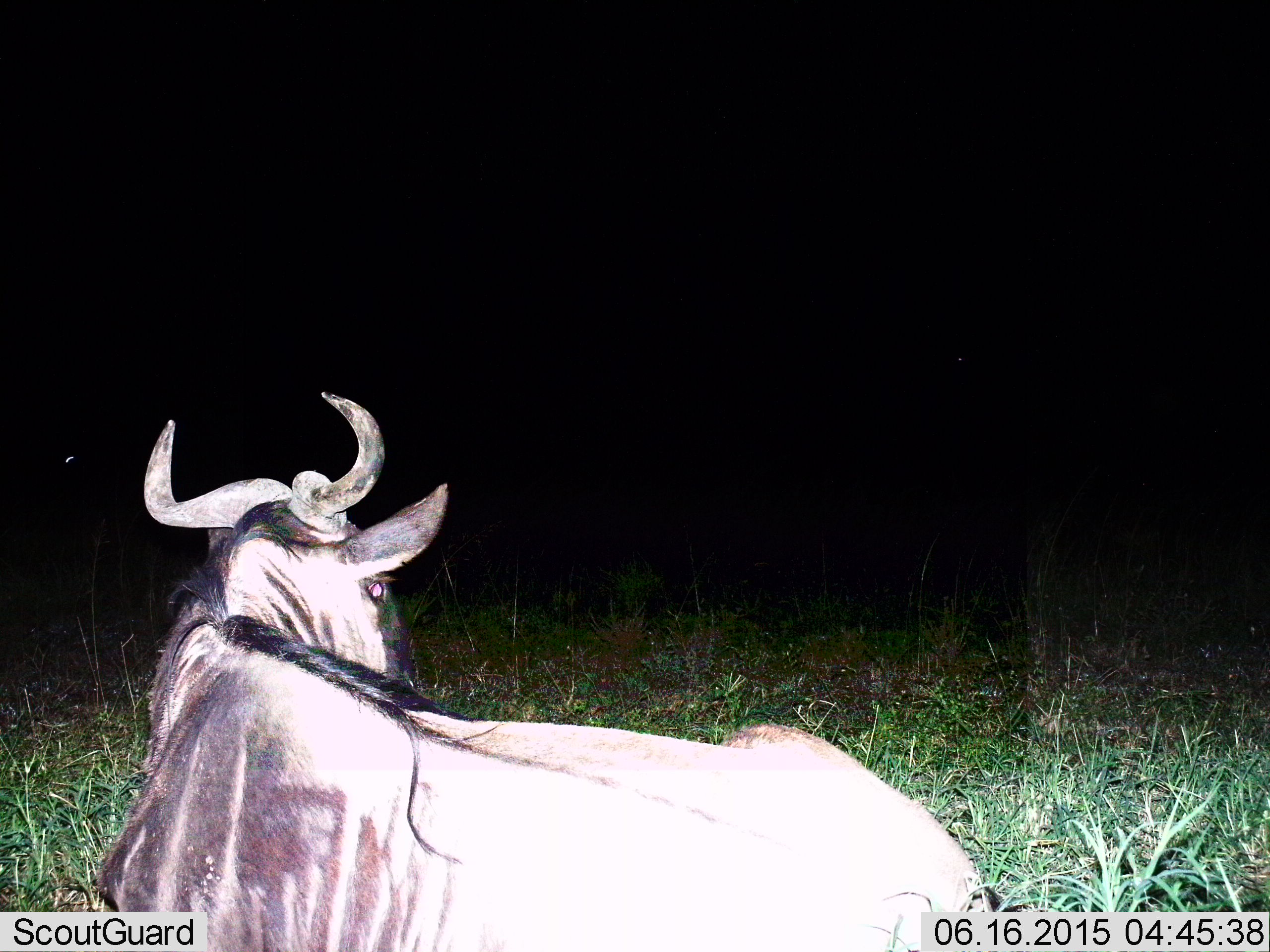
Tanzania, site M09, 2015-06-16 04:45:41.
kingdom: Animalia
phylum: Chordata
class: Mammalia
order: Artiodactyla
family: Bovidae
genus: Connochaetes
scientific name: Connochaetes taurinus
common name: blue wildebeest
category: wildebeest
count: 1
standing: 0%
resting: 90%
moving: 10%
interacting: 0%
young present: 0%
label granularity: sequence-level